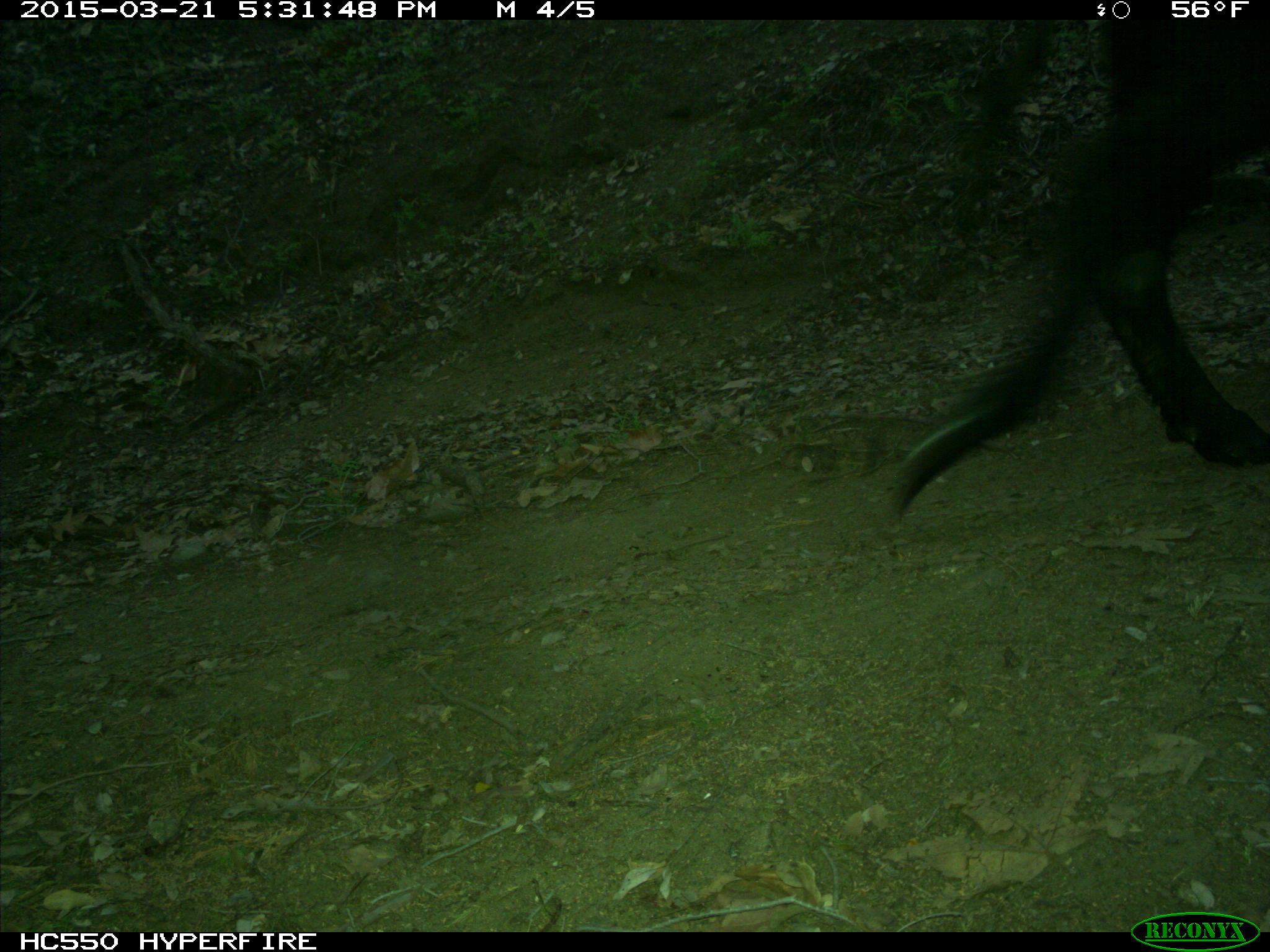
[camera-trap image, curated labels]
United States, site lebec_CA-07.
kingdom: Animalia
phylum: Chordata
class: Mammalia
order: Artiodactyla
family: Bovidae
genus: Bos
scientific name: Bos taurus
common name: domestic cow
Bos taurus (domestic cow).